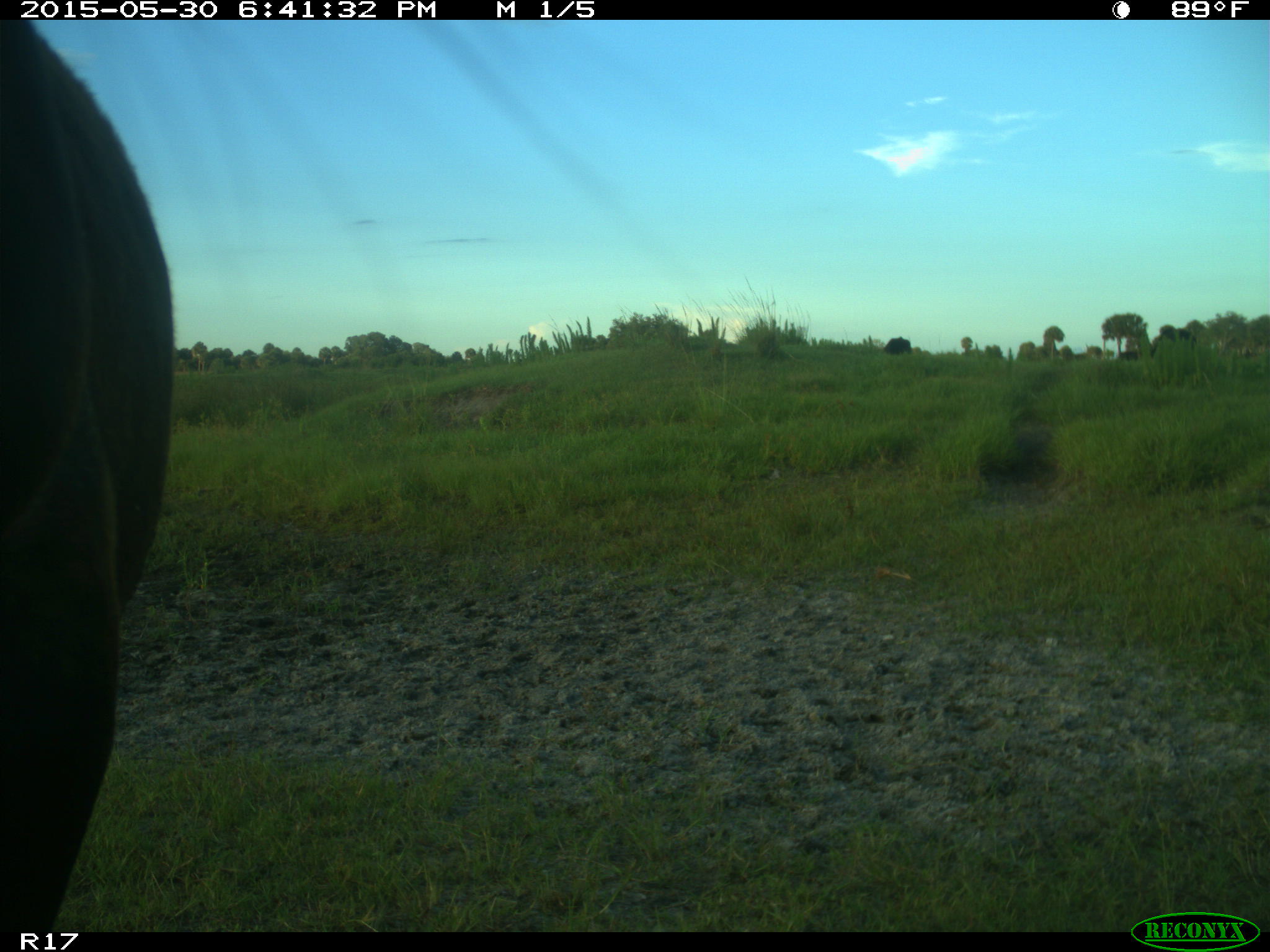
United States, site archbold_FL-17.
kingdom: Animalia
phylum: Chordata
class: Mammalia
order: Artiodactyla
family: Bovidae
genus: Bos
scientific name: Bos taurus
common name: domestic cow